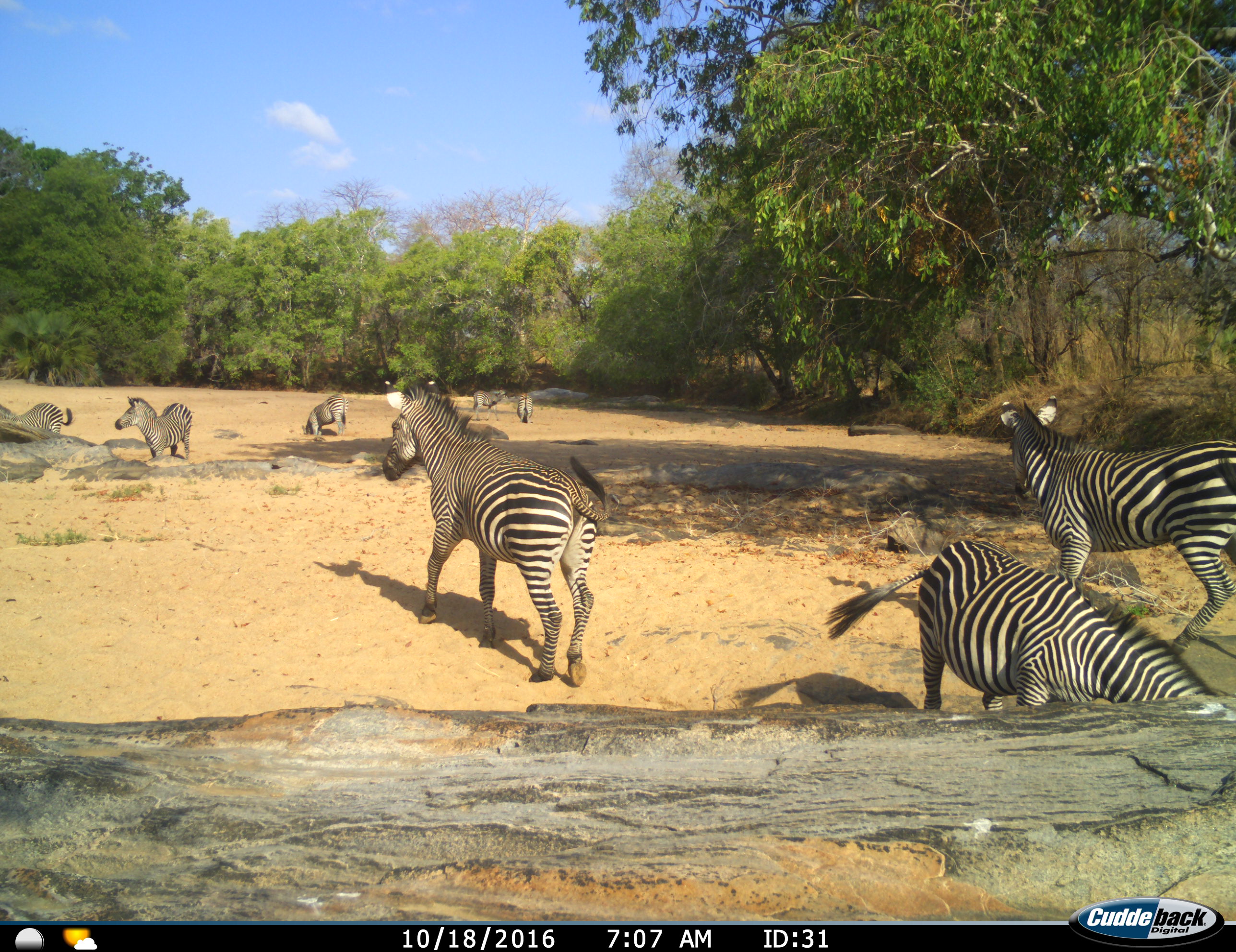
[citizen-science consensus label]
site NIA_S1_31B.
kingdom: Animalia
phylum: Chordata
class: Mammalia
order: Perissodactyla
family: Equidae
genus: Equus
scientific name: Equus quagga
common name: plains zebra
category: zebraplains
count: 8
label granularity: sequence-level